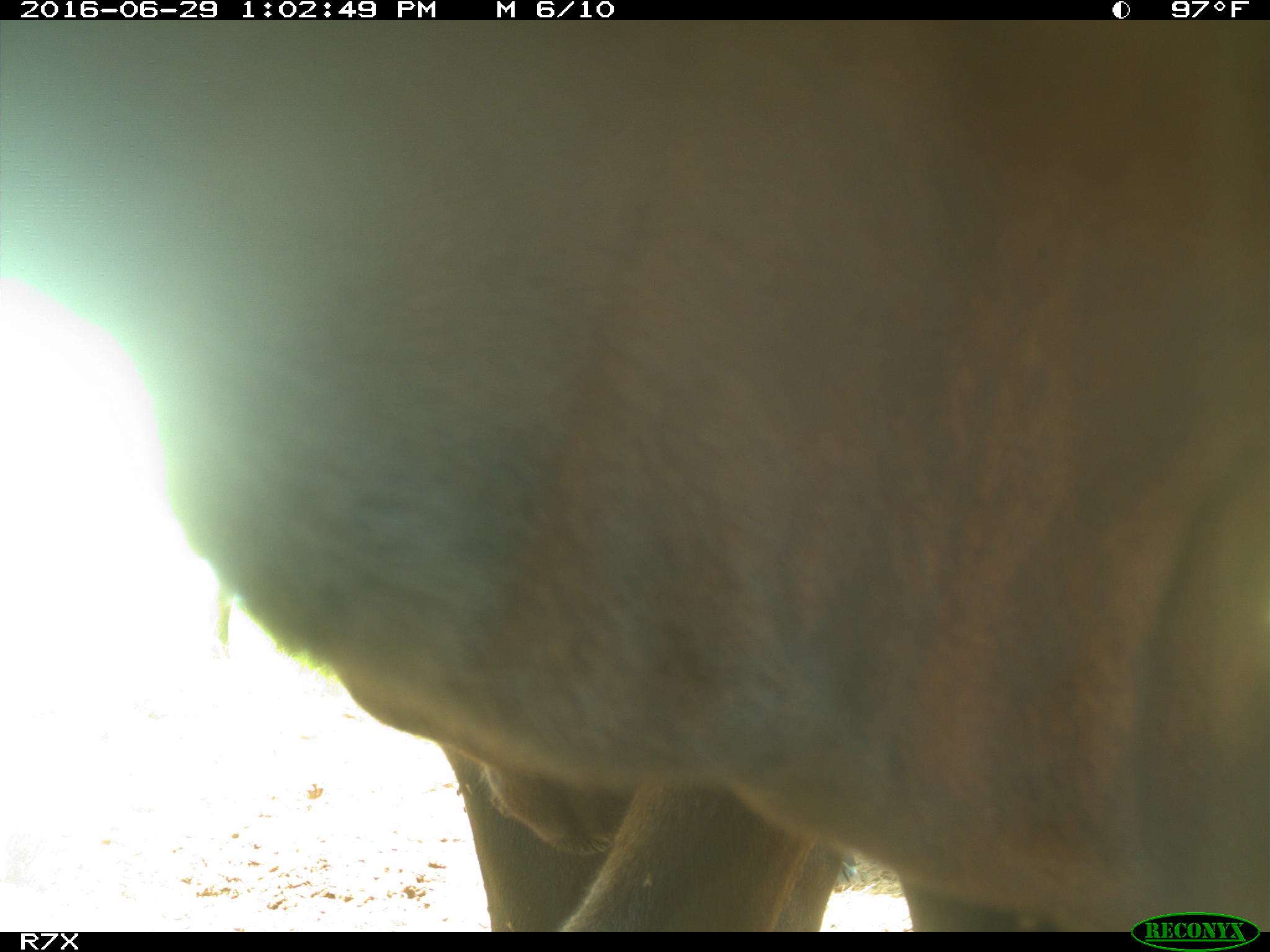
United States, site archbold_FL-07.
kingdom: Animalia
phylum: Chordata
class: Mammalia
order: Artiodactyla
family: Bovidae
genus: Bos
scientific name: Bos taurus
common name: domestic cow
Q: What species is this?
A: Bos taurus (domestic cow).